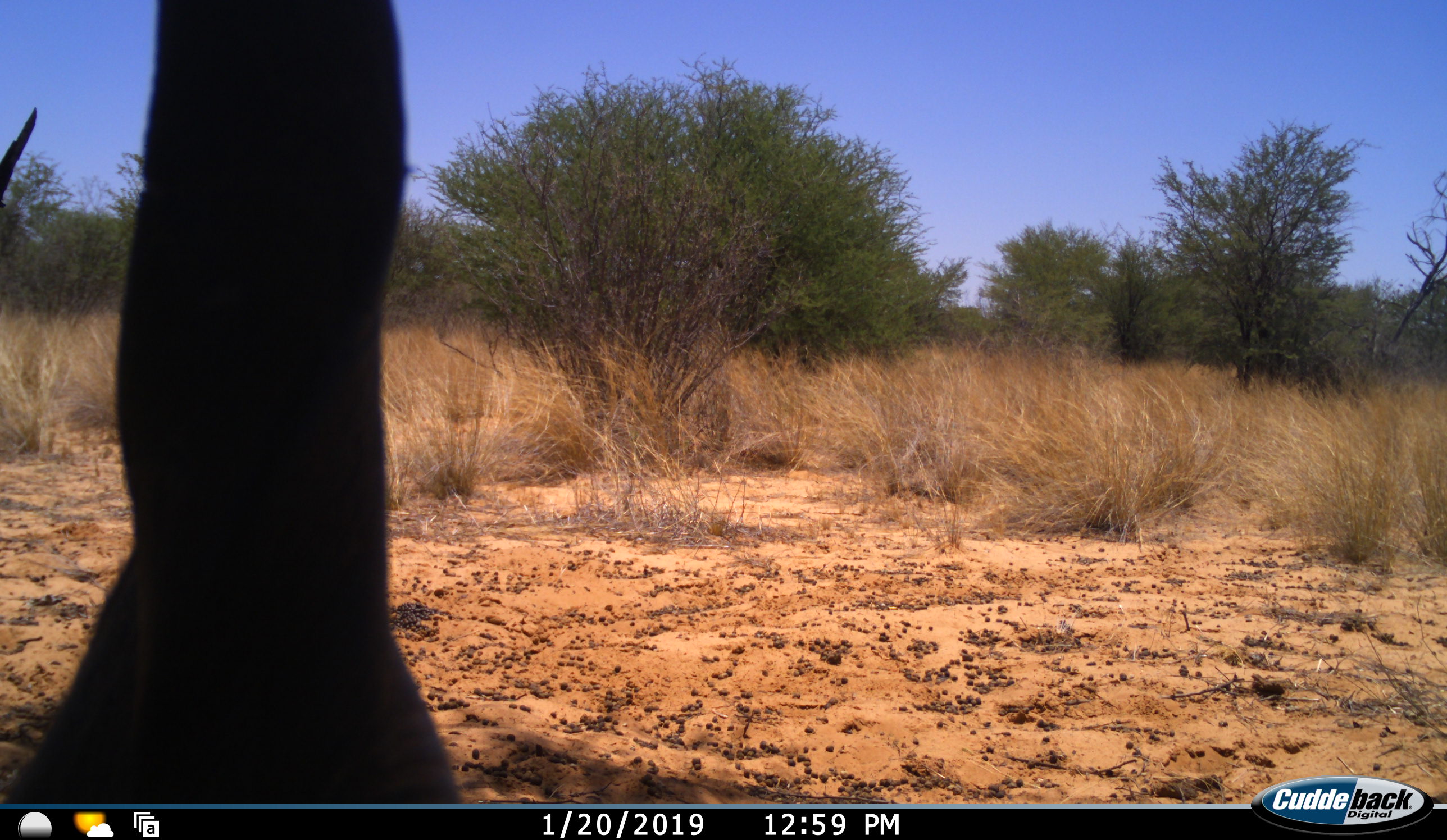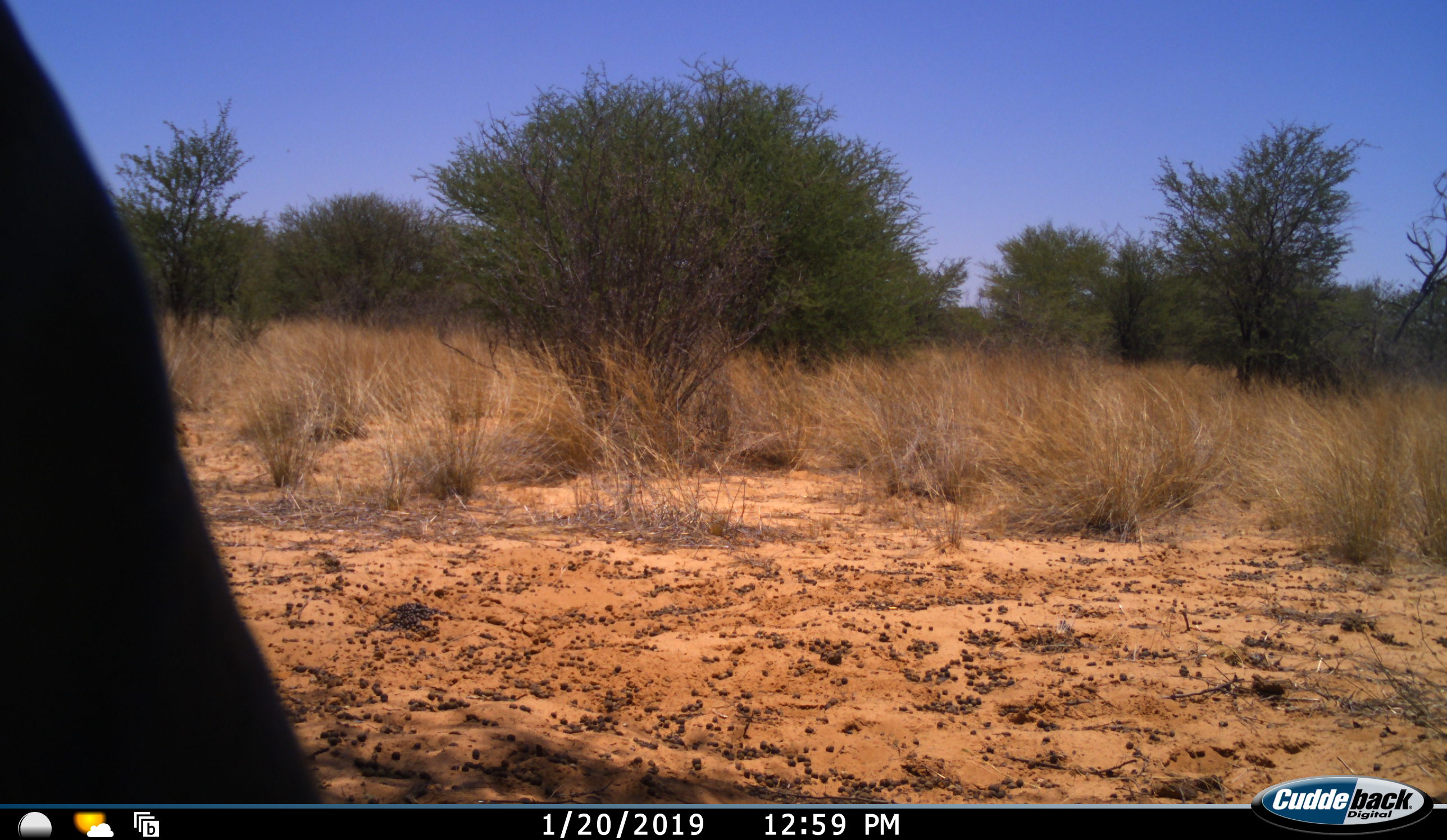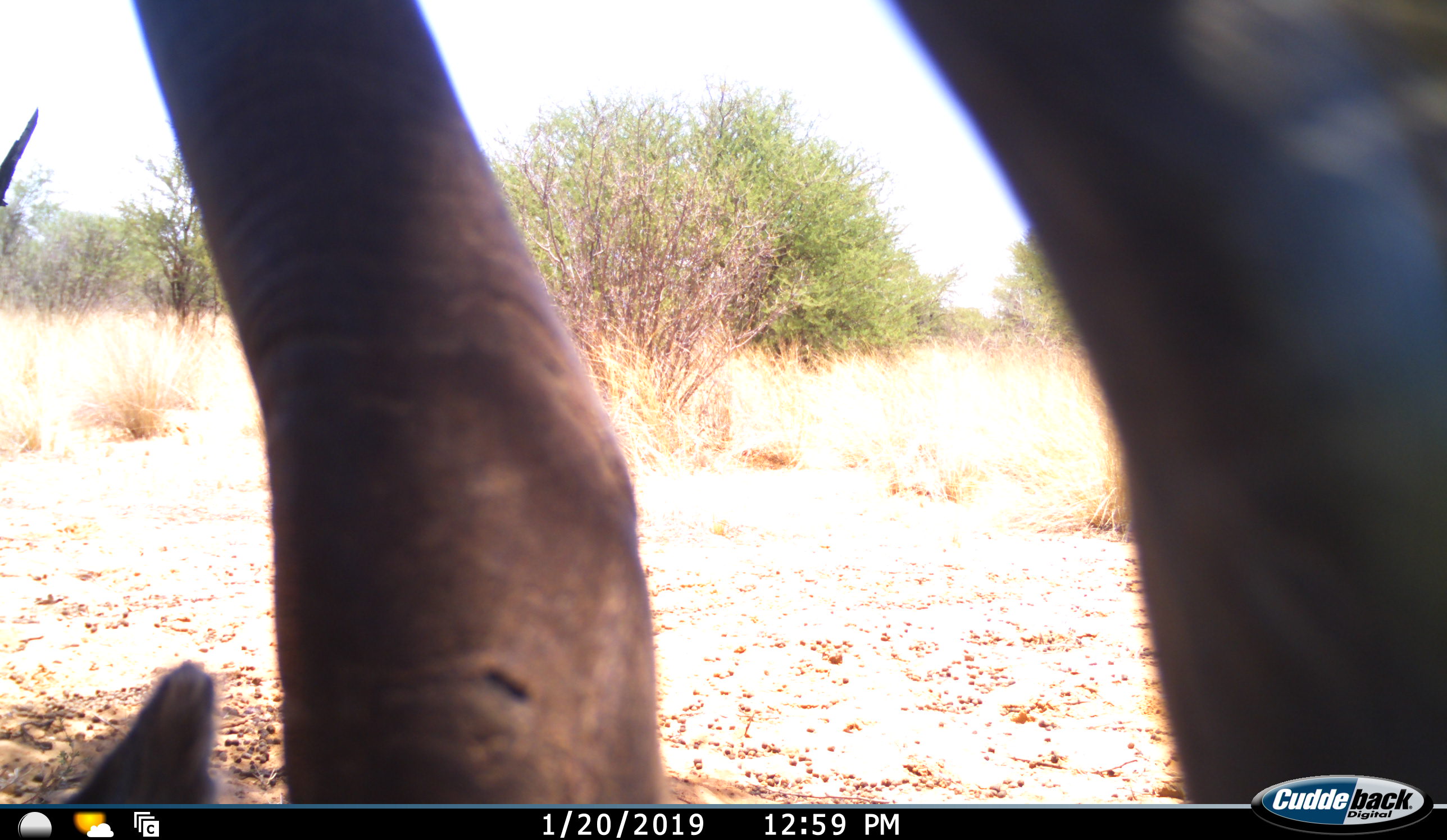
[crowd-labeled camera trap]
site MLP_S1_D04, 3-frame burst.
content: unidentified animal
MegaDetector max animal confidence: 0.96